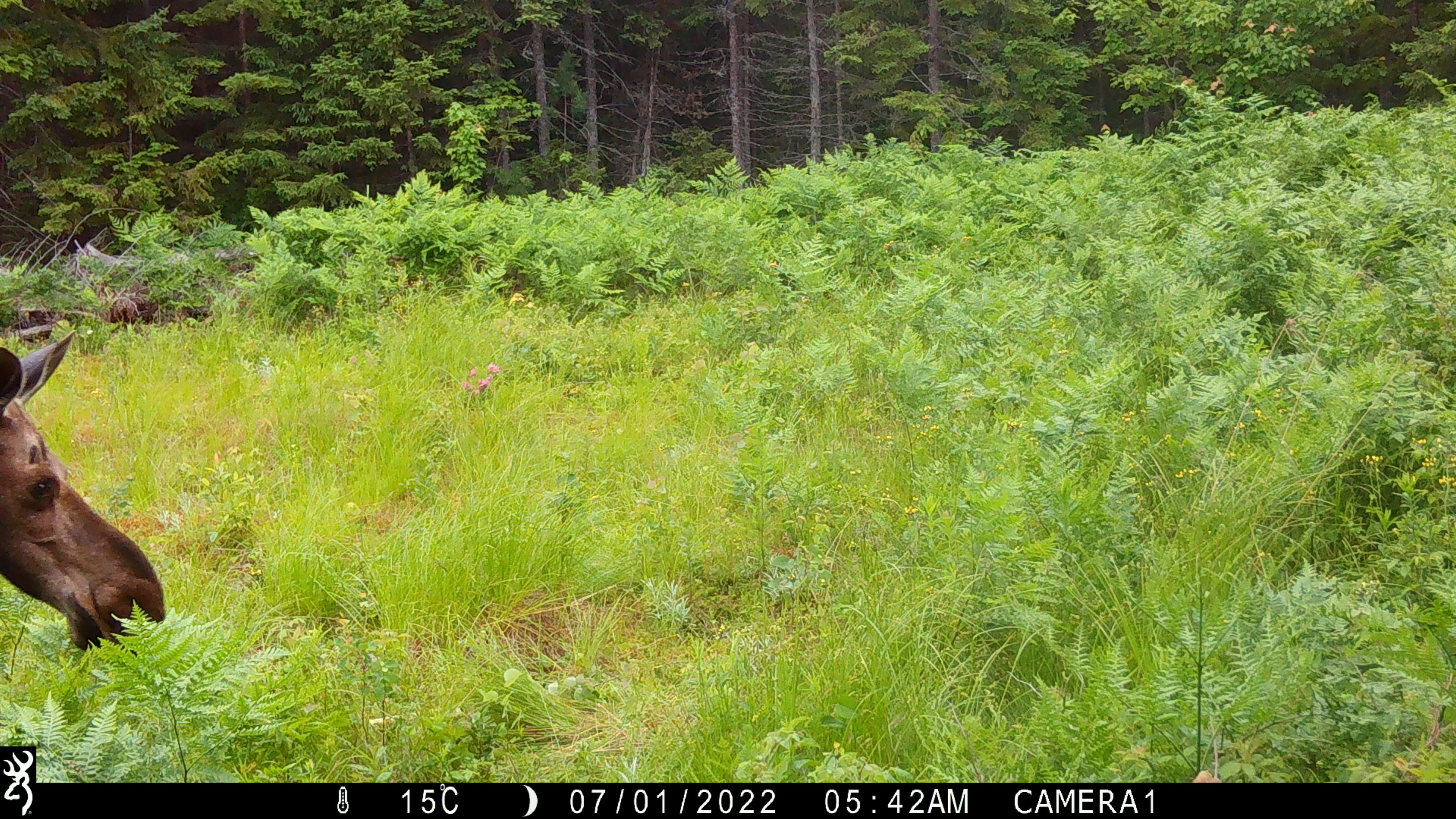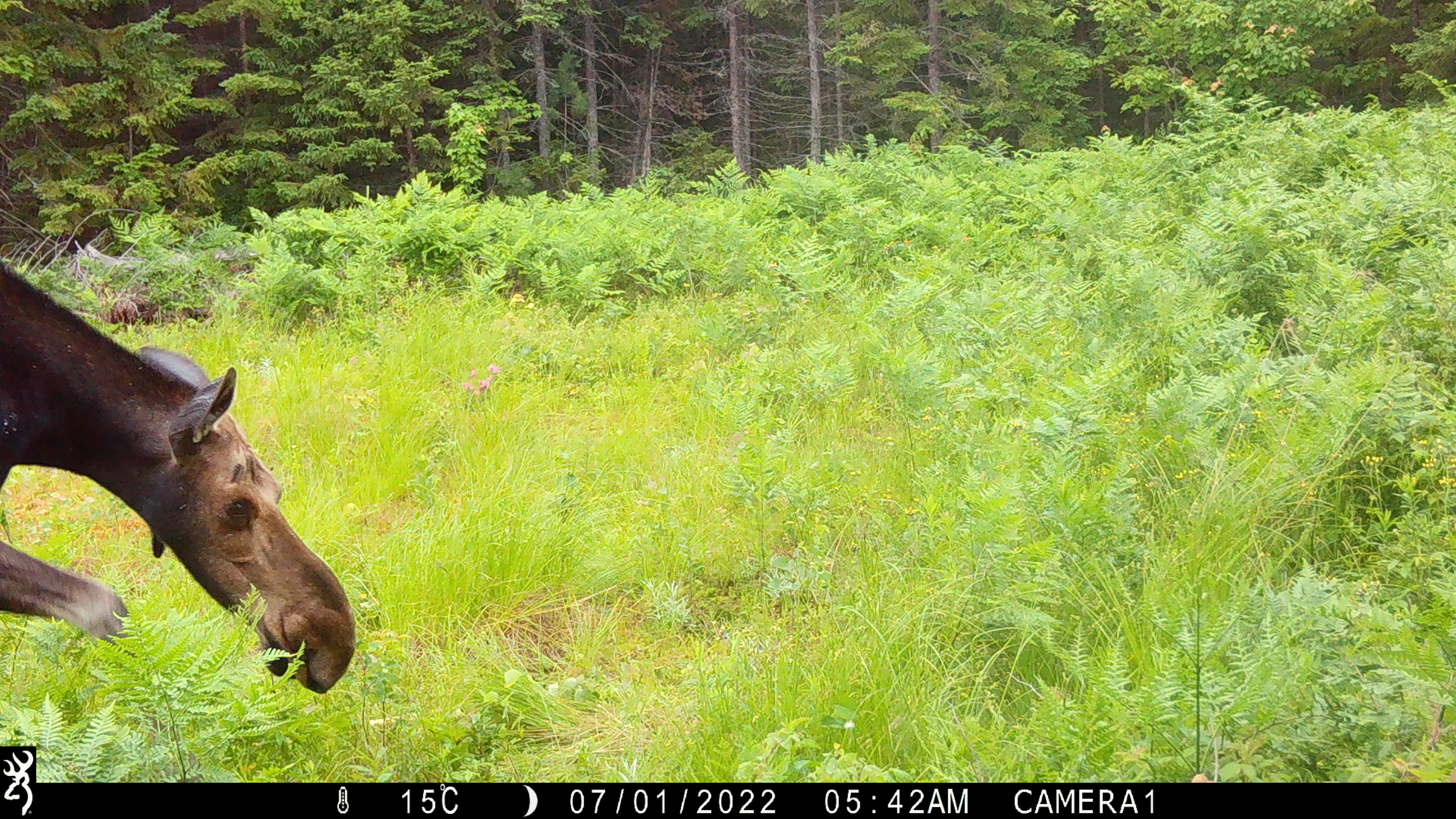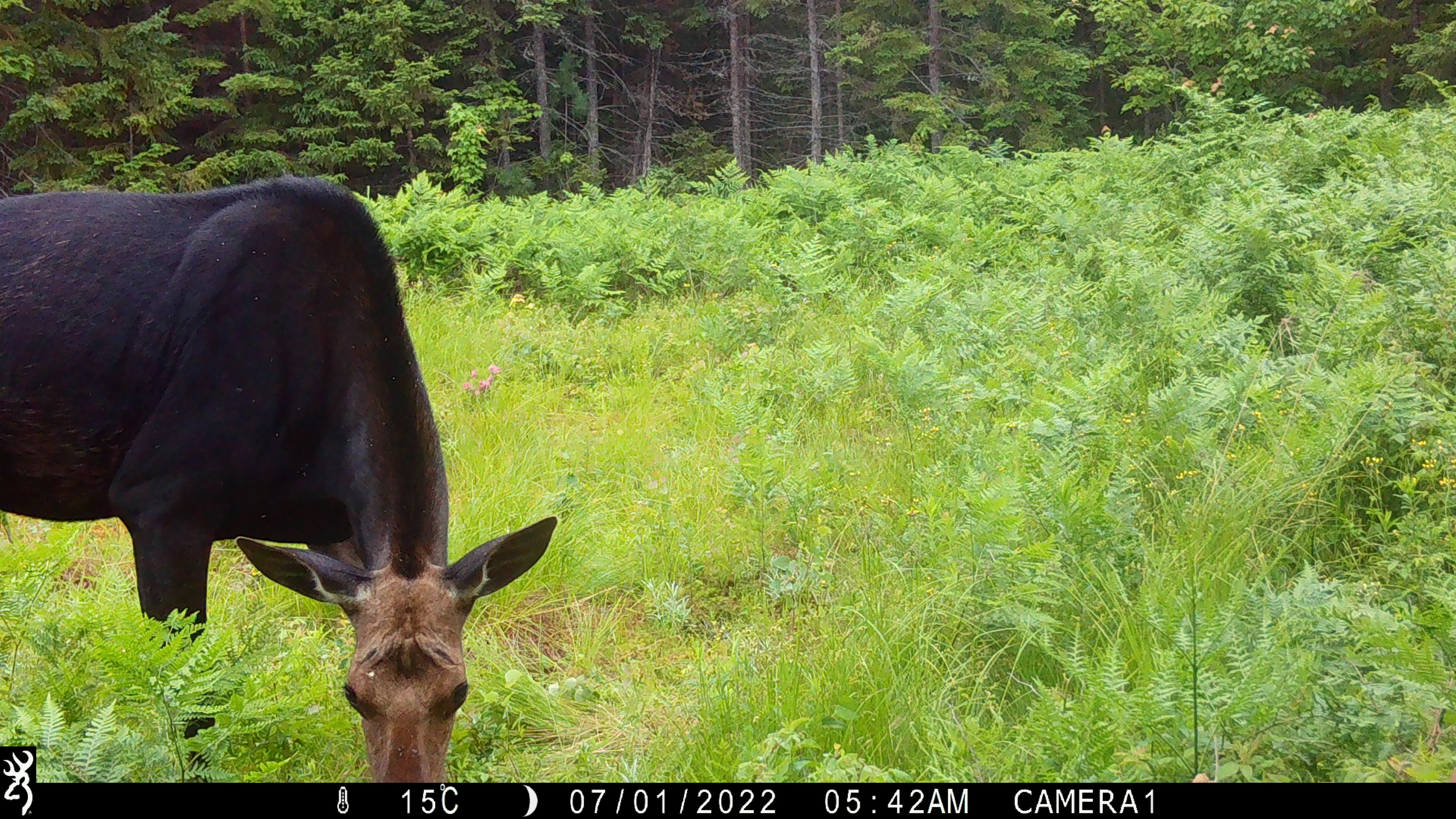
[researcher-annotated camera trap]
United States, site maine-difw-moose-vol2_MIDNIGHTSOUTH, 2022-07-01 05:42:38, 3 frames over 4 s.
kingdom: Animalia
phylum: Chordata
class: Mammalia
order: Artiodactyla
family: Cervidae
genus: Alces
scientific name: Alces alces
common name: moose